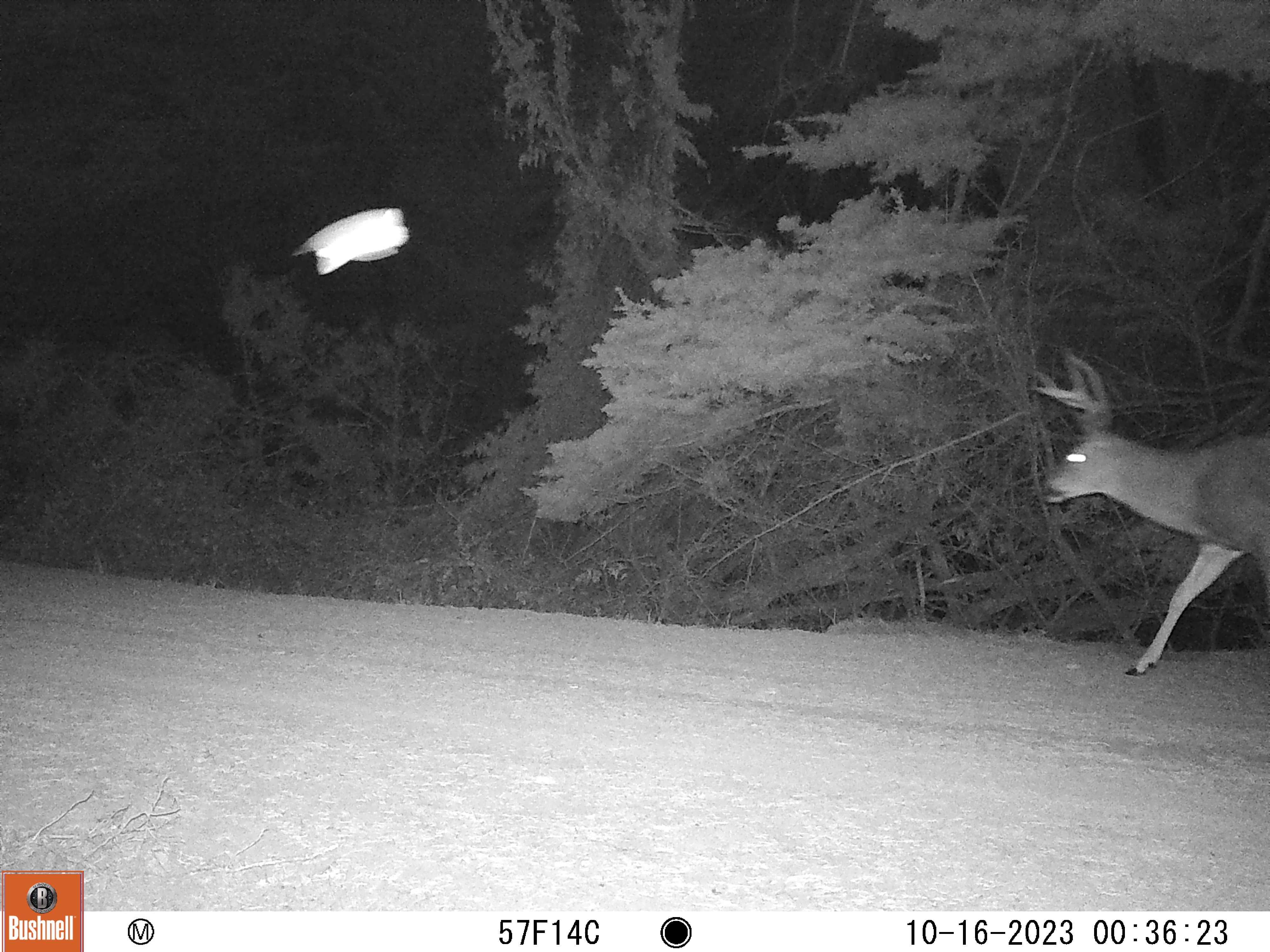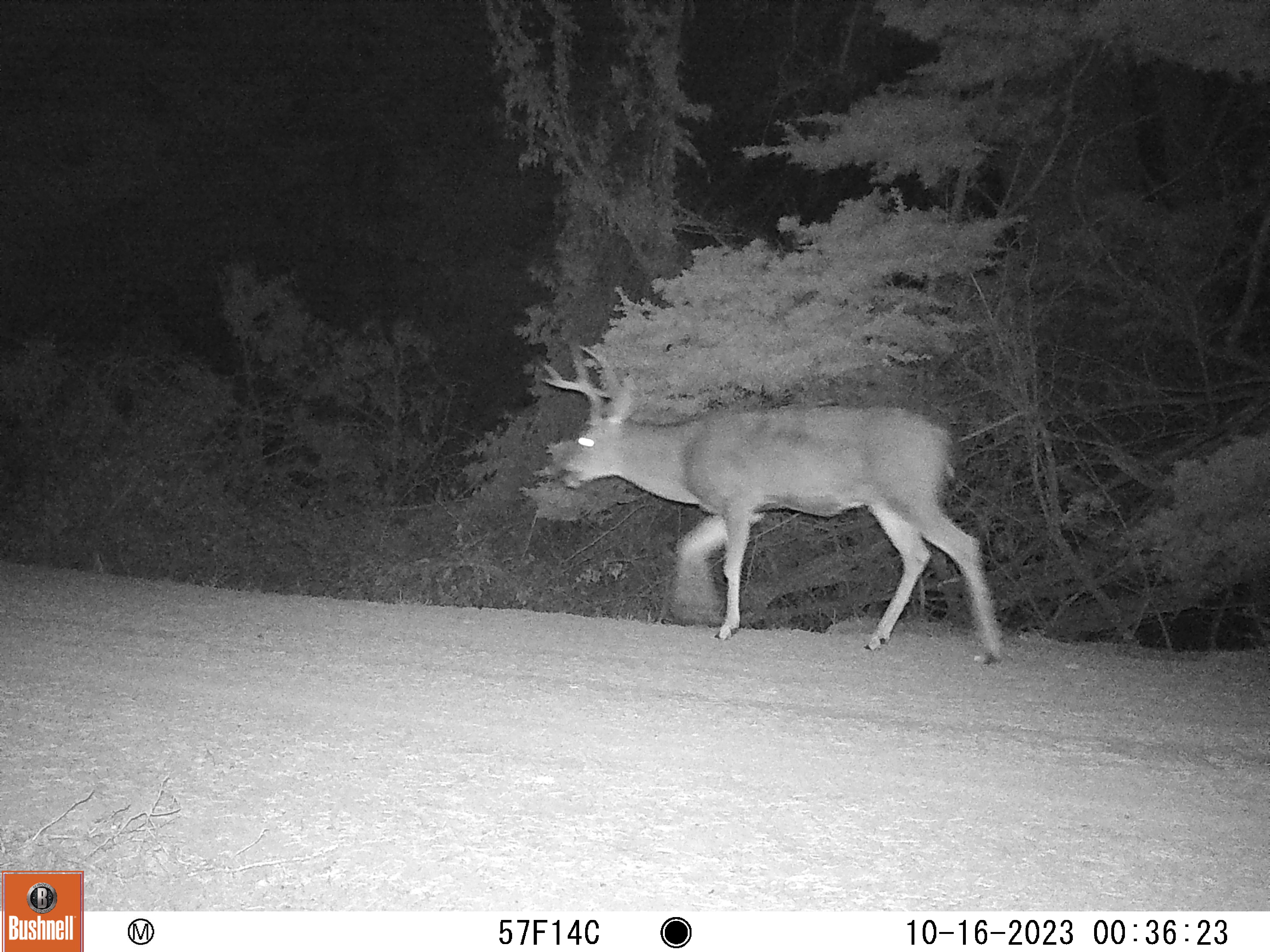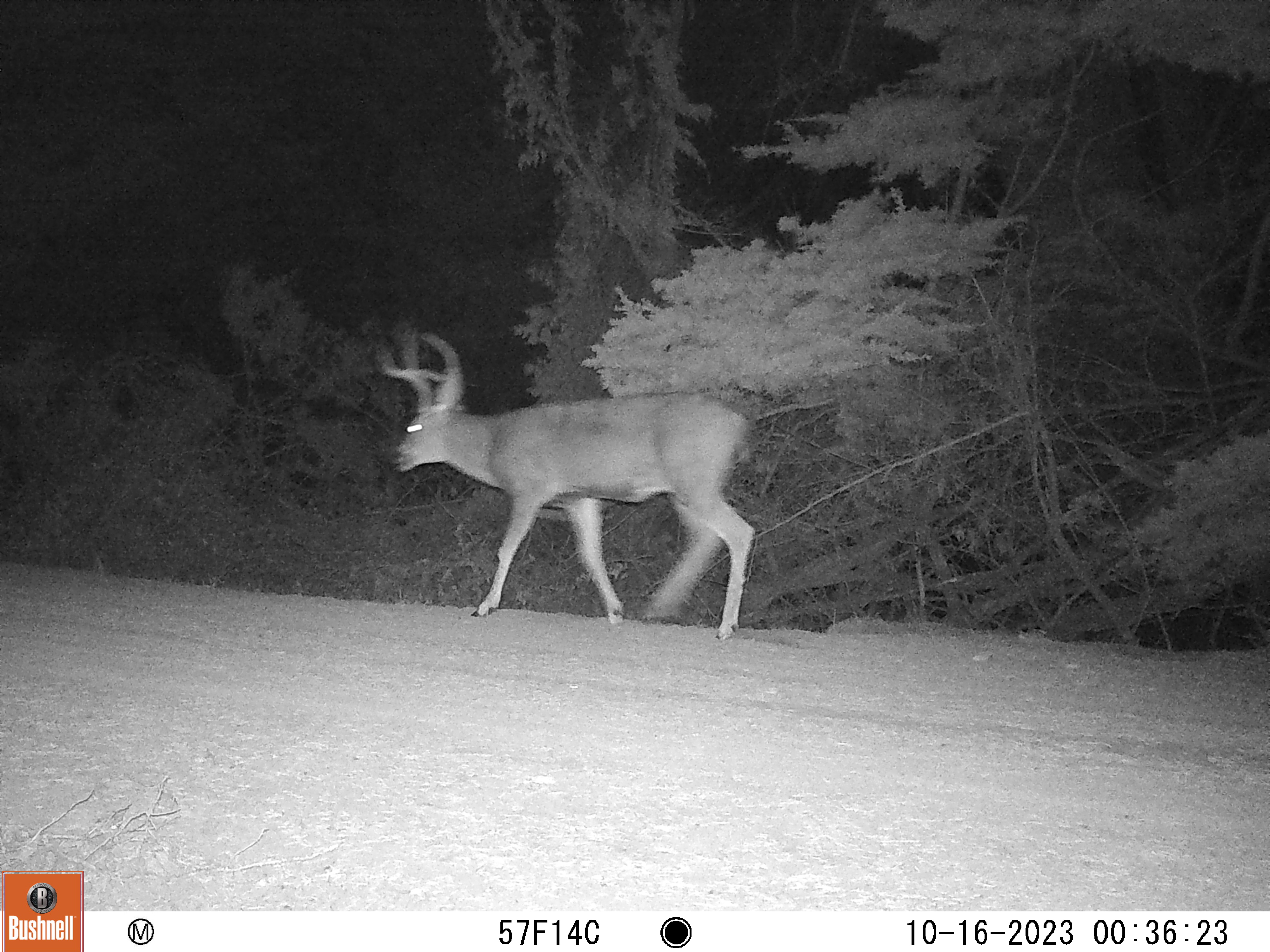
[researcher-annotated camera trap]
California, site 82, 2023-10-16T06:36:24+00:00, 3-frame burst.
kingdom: Animalia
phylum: Chordata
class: Mammalia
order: Artiodactyla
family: Cervidae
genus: Odocoileus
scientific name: Odocoileus hemionus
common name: mule deer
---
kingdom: Animalia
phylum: Chordata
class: Aves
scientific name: Aves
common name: bird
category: unknown bird